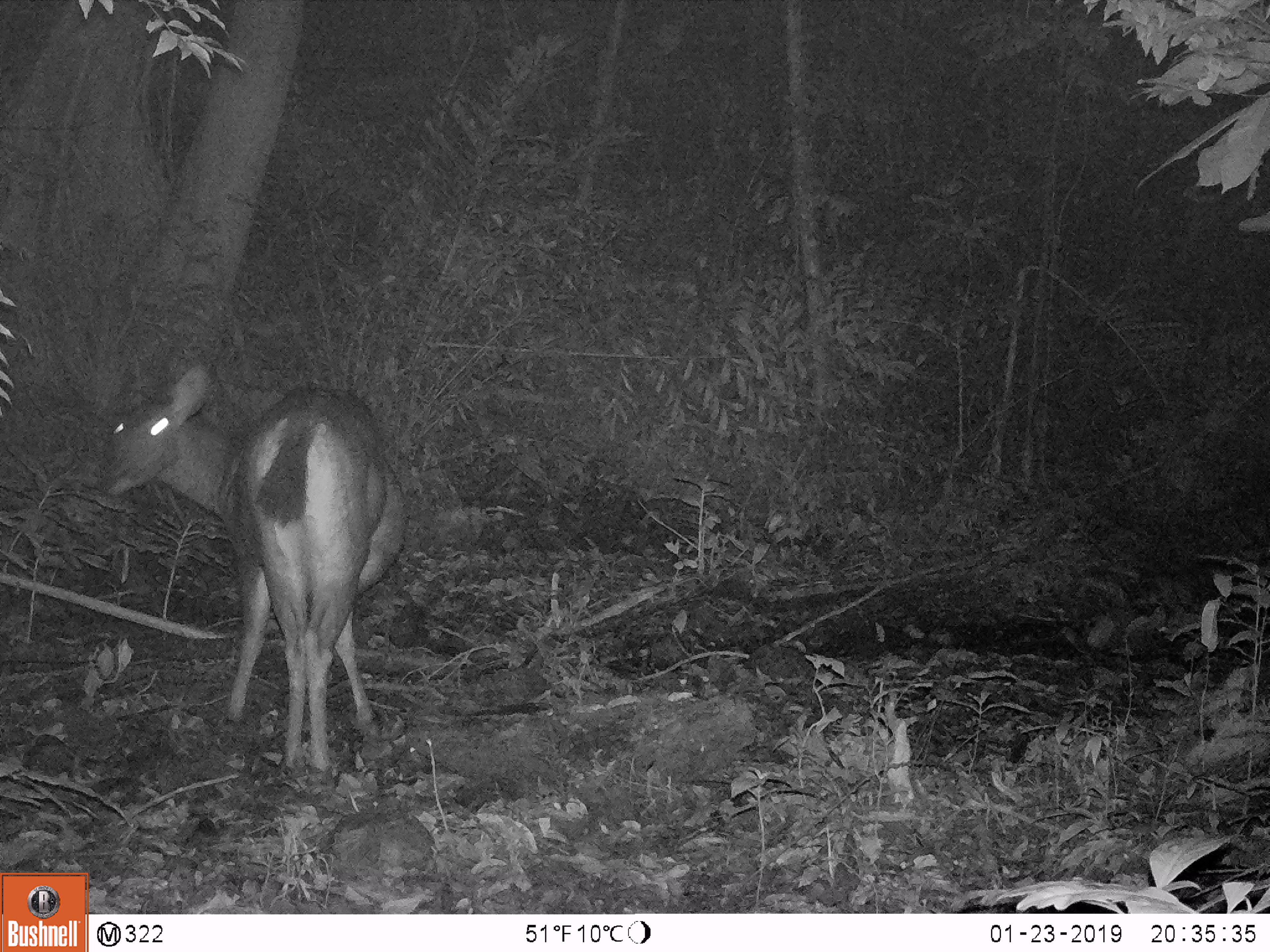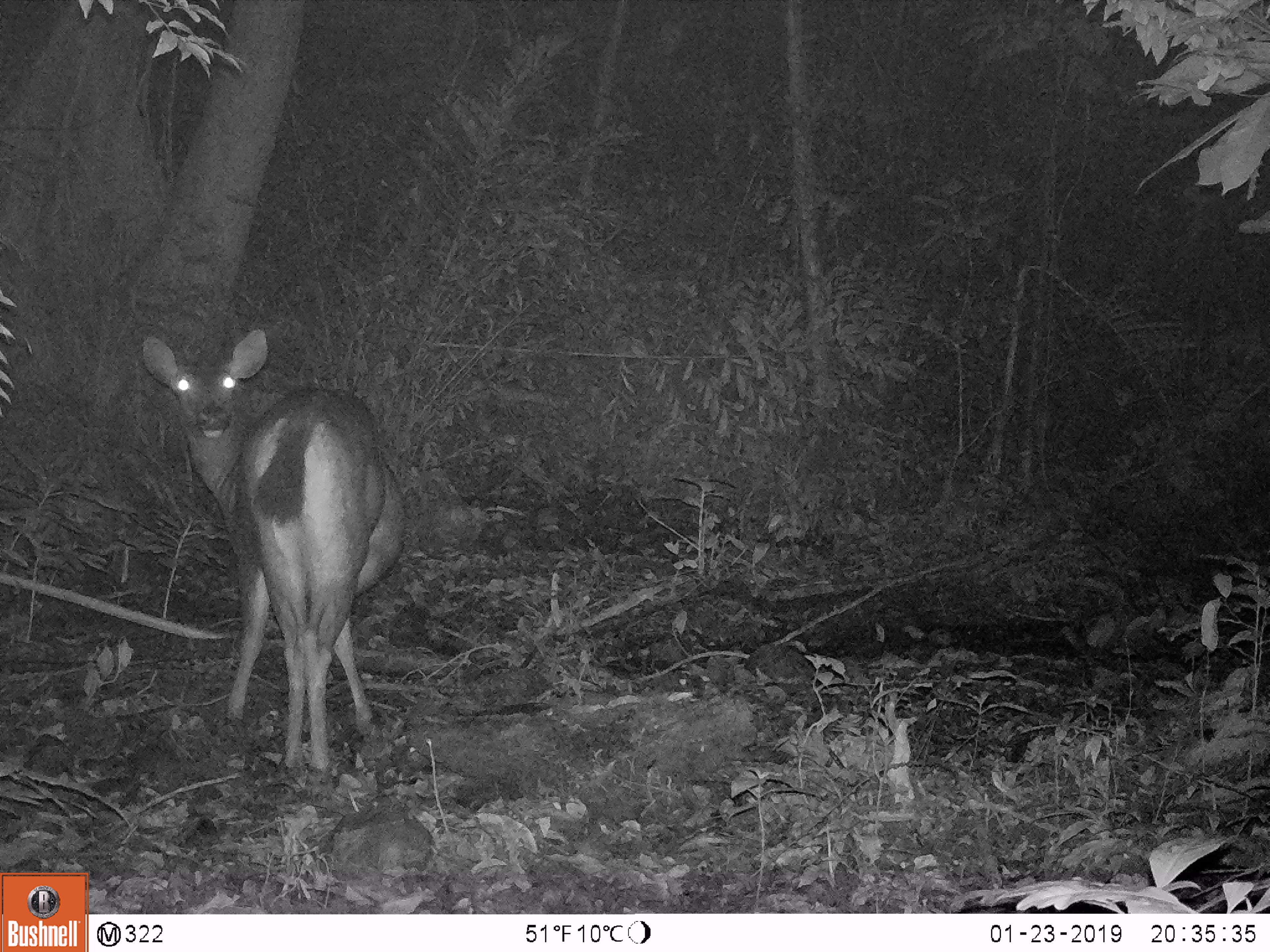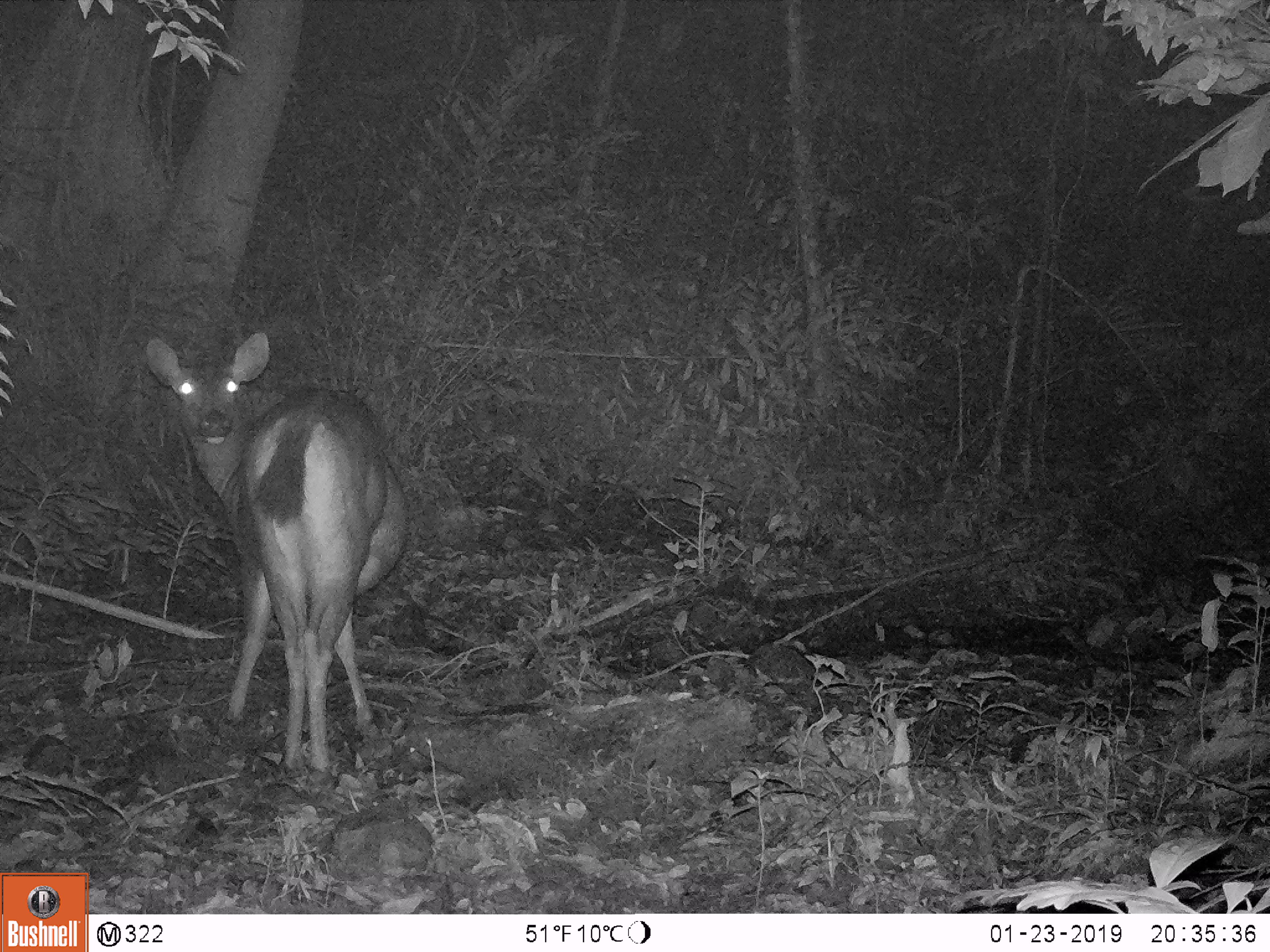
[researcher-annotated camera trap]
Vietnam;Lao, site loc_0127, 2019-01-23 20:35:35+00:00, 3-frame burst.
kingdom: Animalia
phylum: Chordata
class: Mammalia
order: Artiodactyla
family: Cervidae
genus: Rusa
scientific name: Rusa unicolor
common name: sambar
Sambar (Rusa unicolor). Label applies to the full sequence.